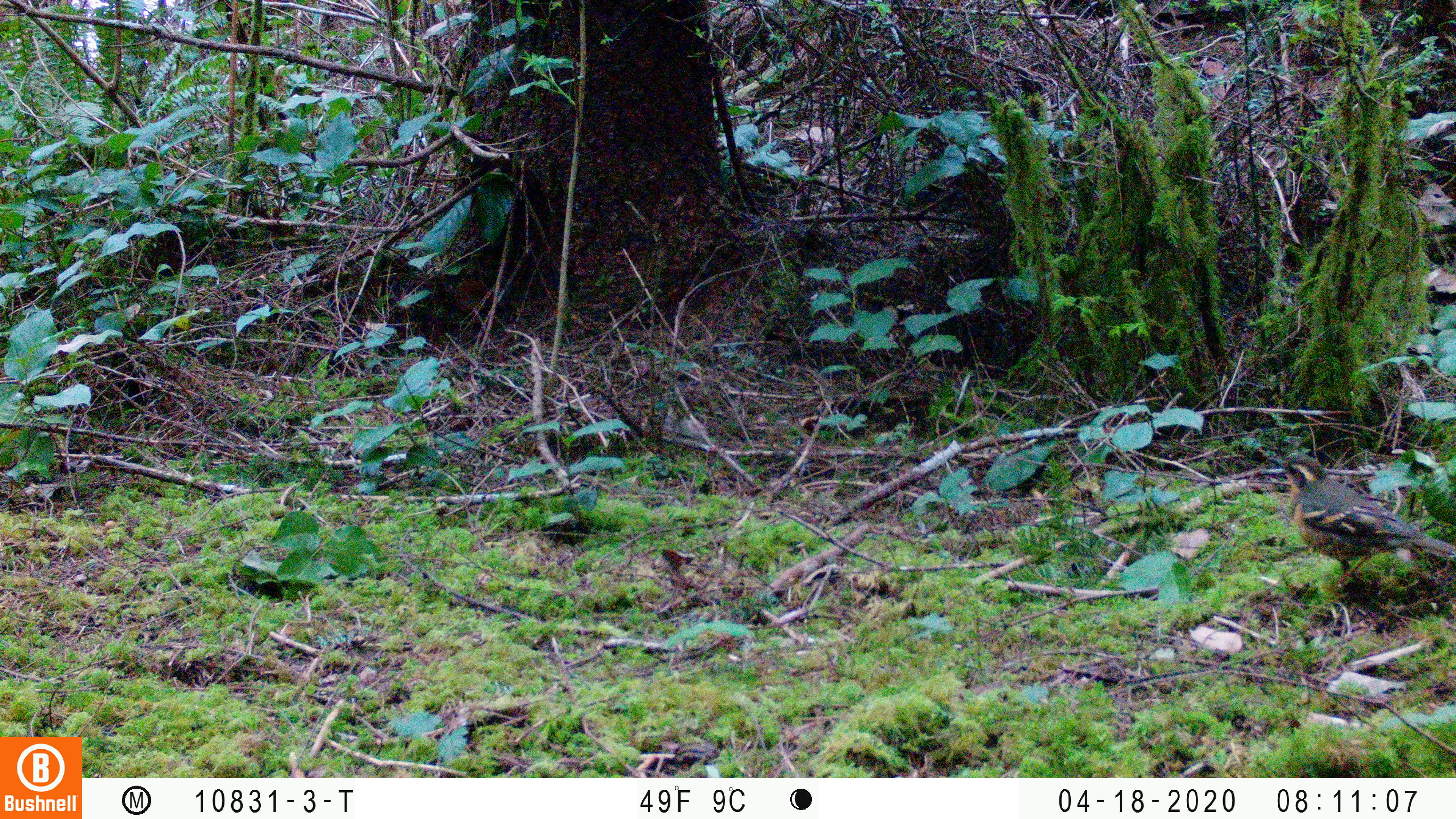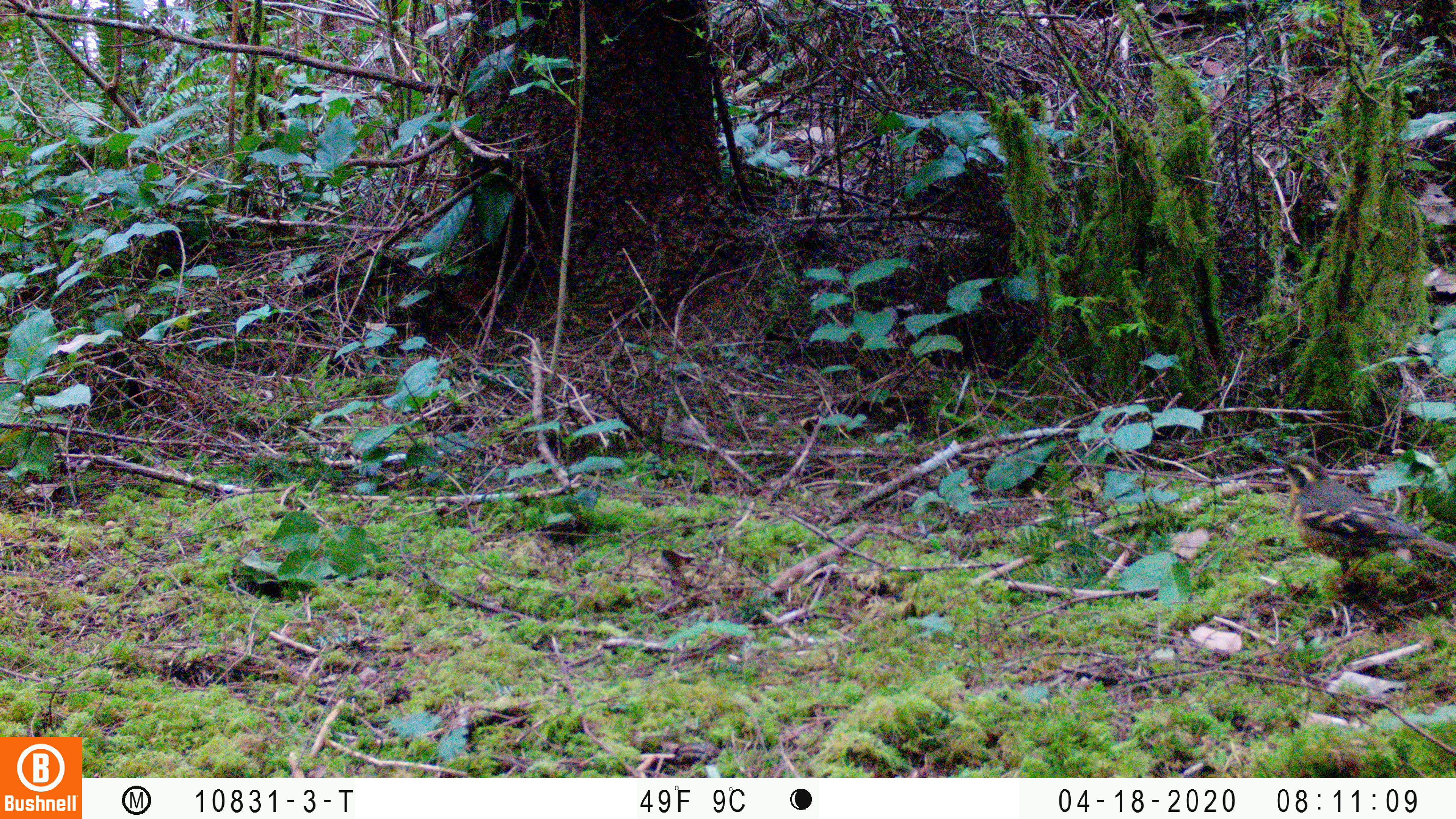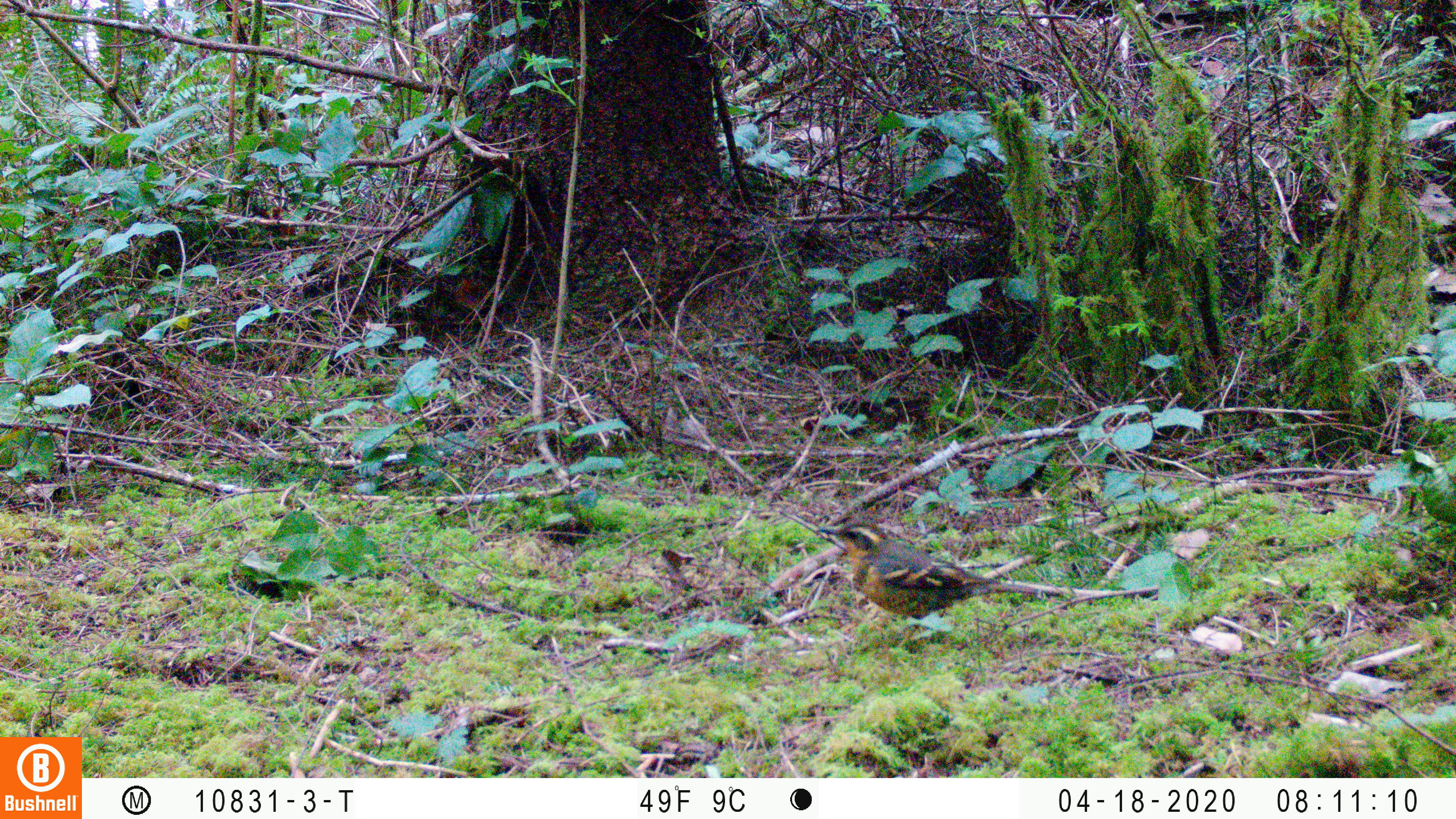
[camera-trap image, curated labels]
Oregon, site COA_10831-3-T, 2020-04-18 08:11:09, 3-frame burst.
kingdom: Animalia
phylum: Chordata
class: Aves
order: Passeriformes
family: Turdidae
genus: Ixoreus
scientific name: Ixoreus naevius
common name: varied thrush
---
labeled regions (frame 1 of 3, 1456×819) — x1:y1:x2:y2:
varied thrush: 1273:453:1450:598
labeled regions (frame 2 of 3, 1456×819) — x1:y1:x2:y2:
varied thrush: 1269:449:1450:589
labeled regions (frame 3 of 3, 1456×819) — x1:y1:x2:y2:
varied thrush: 817:520:1031:628